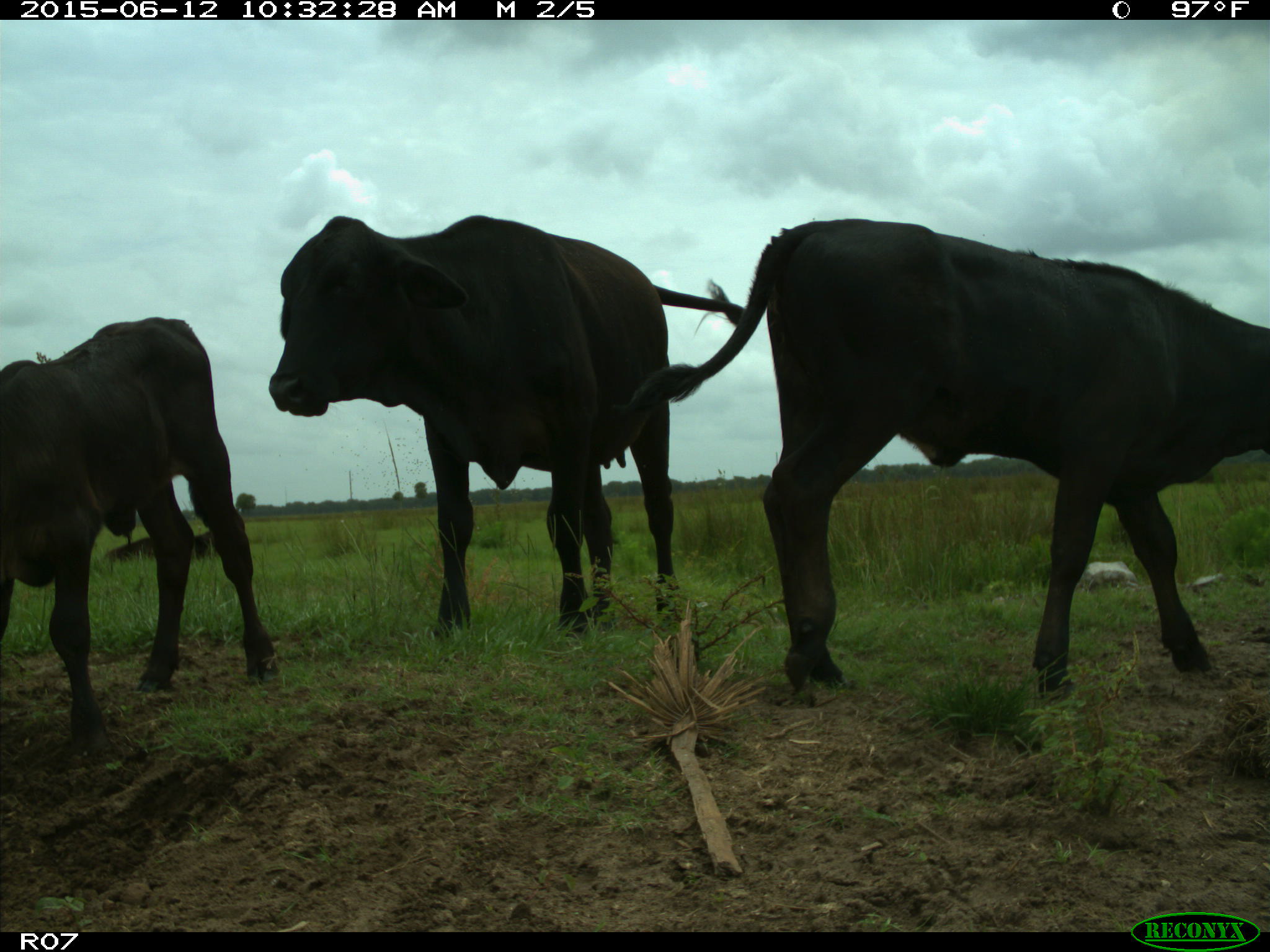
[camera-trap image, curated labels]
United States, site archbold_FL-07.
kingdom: Animalia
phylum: Chordata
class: Mammalia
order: Artiodactyla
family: Bovidae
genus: Bos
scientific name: Bos taurus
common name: domestic cow